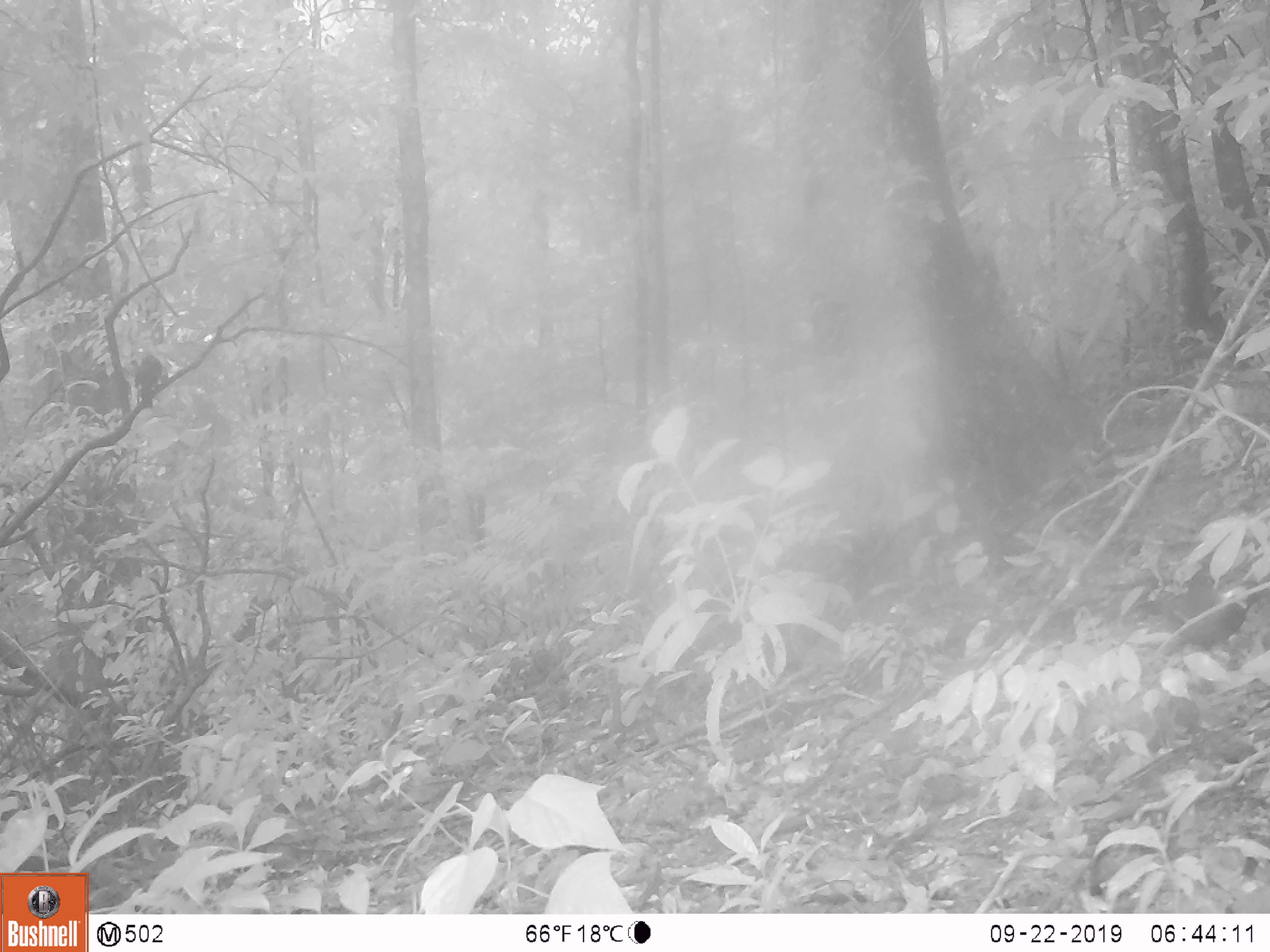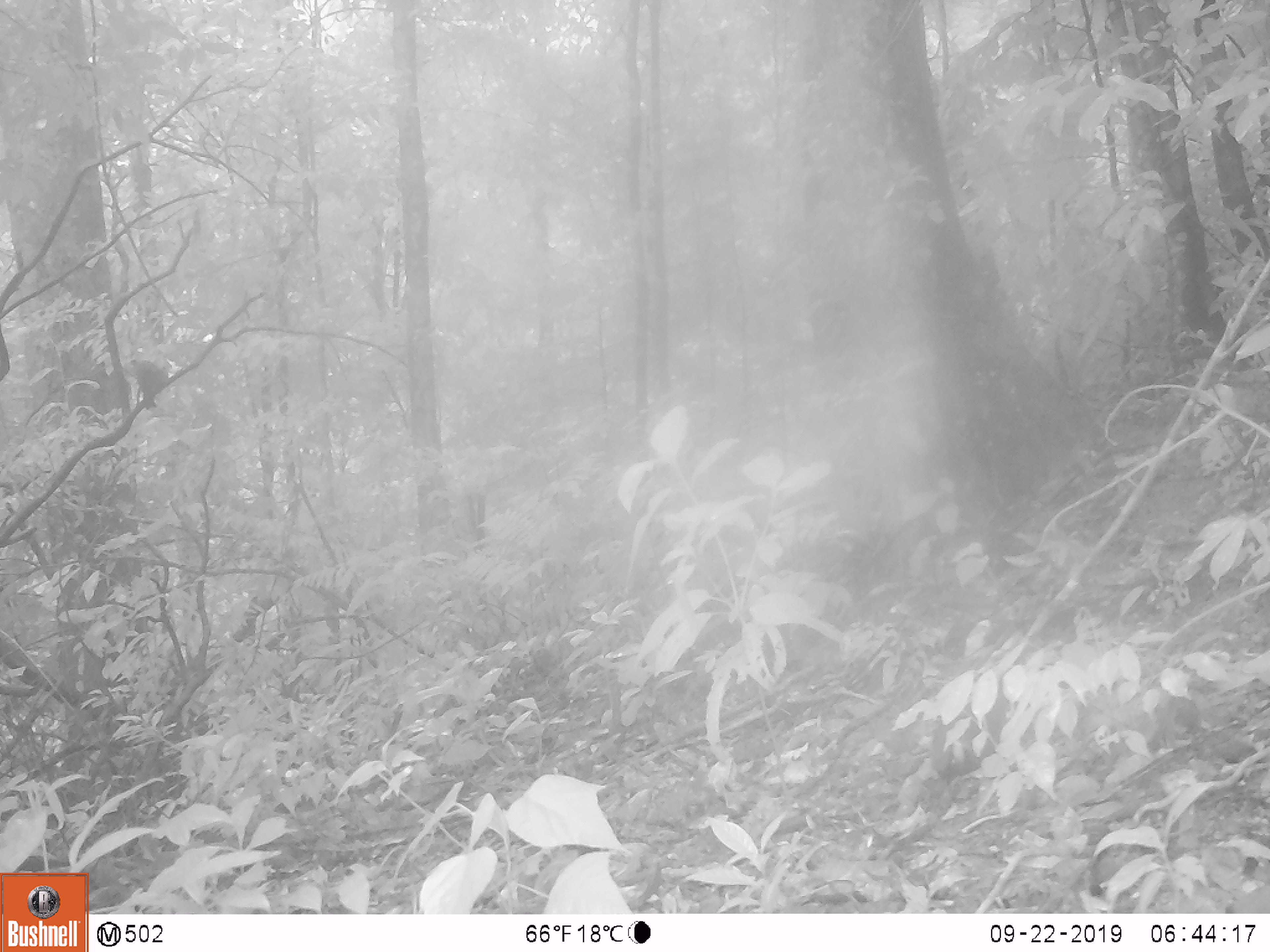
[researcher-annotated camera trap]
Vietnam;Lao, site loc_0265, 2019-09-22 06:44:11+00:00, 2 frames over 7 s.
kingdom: Animalia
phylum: Chordata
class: Aves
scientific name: Aves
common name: bird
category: unidentified bird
Unidentified bird (bird) (Aves). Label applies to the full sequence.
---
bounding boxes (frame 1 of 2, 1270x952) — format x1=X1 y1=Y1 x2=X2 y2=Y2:
unidentified bird: x1=1102 y1=572 x2=1263 y2=650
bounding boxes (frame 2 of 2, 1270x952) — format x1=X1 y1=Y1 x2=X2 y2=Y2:
unidentified bird: x1=129 y1=357 x2=166 y2=410